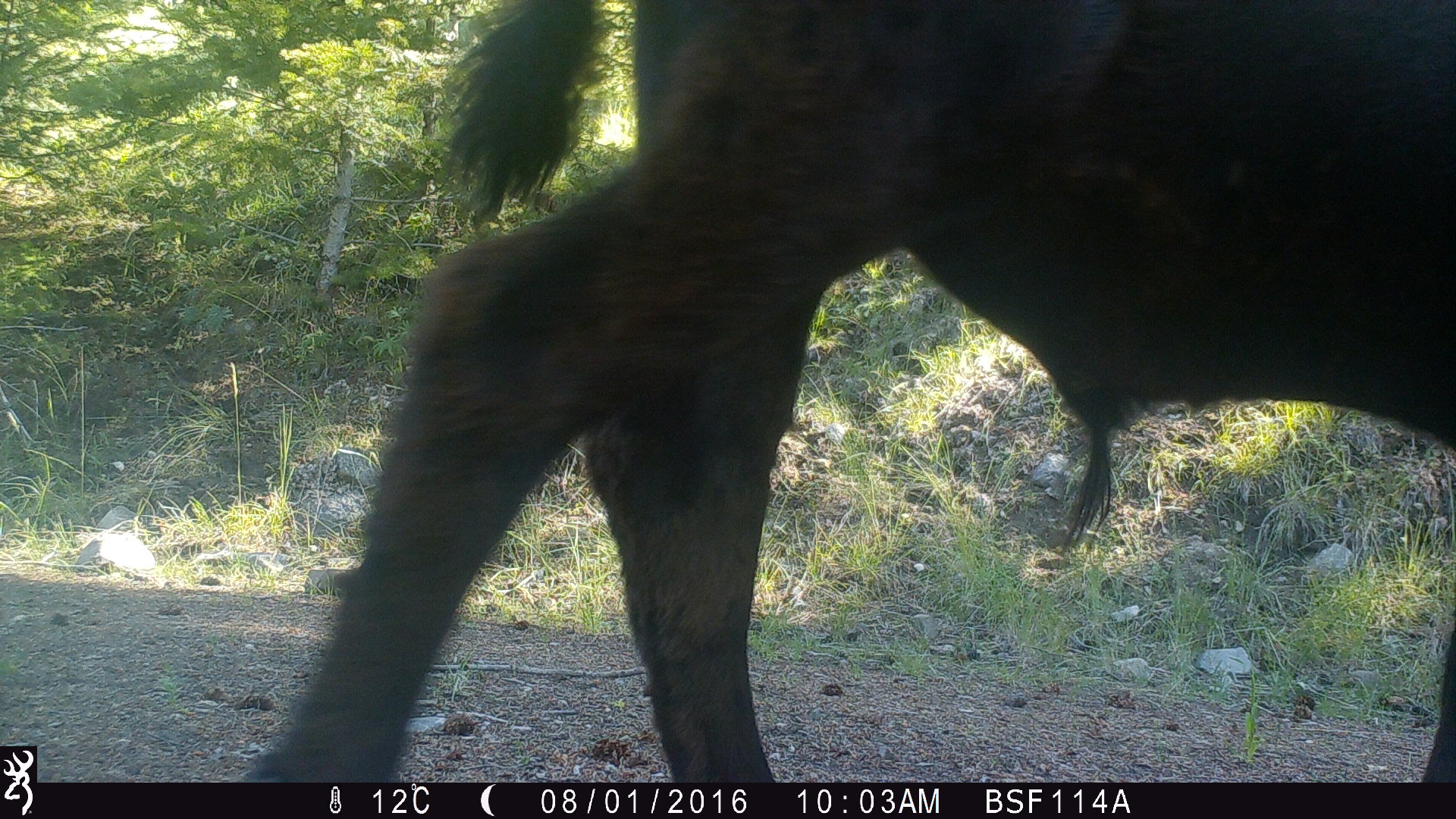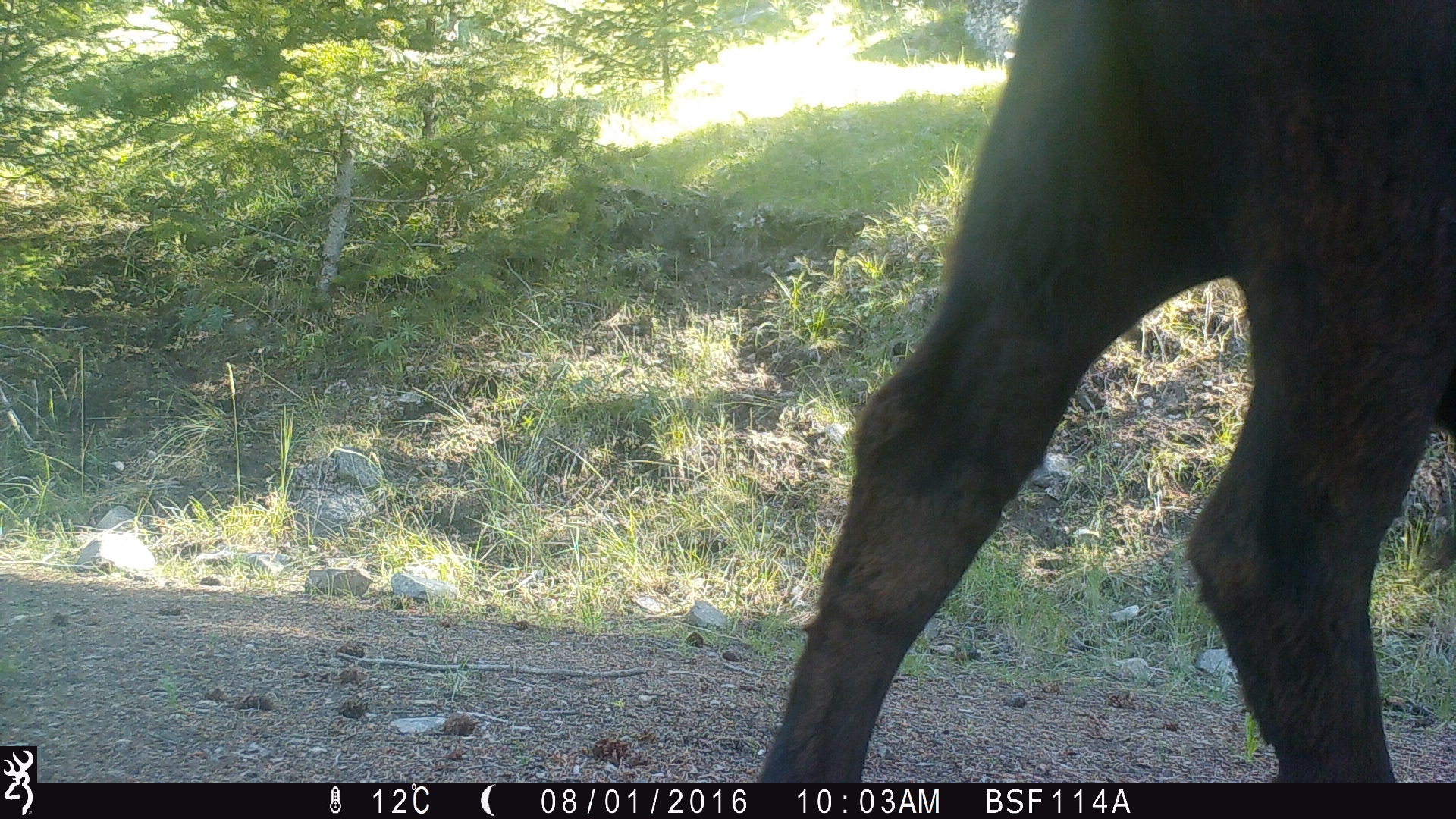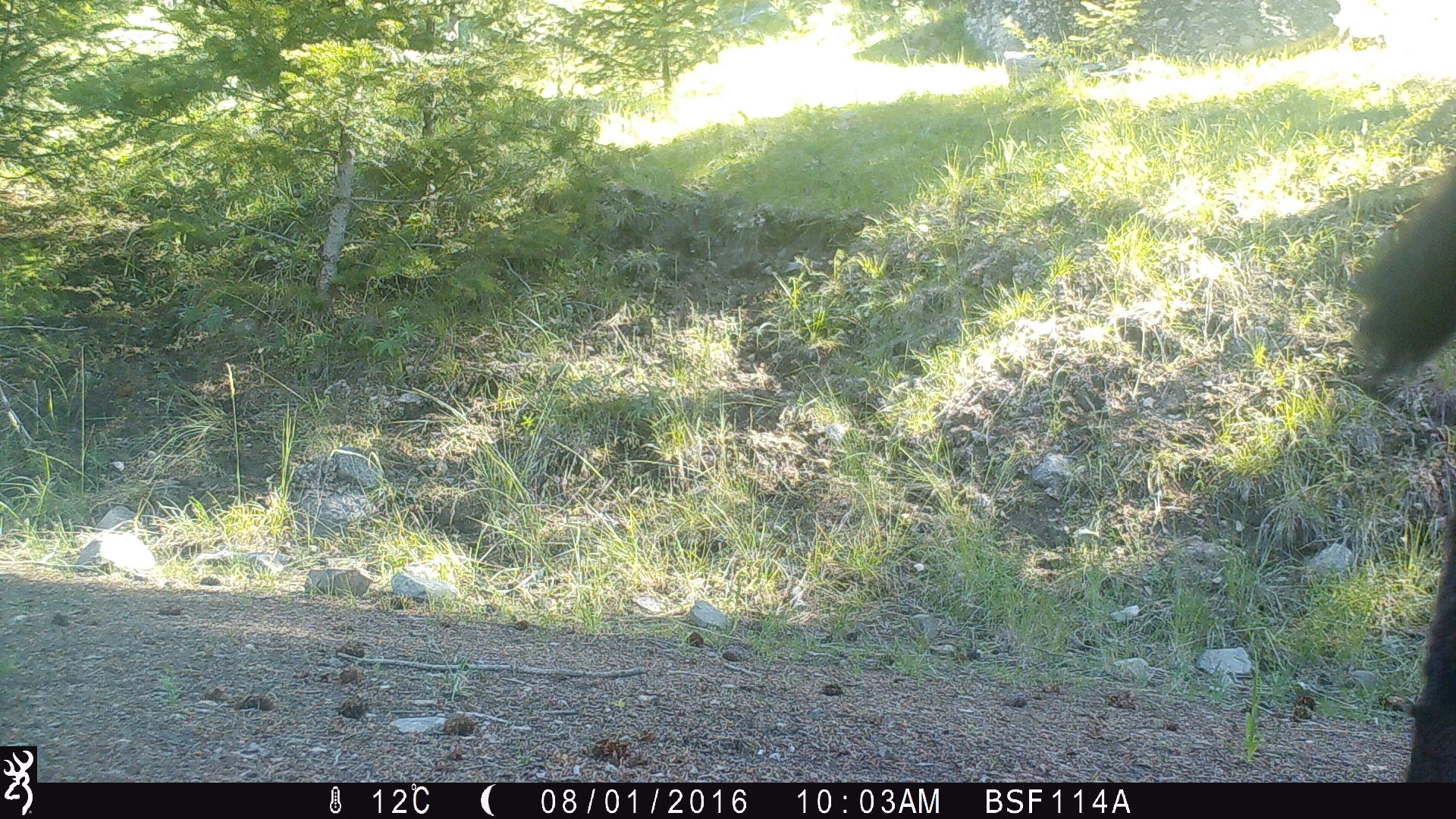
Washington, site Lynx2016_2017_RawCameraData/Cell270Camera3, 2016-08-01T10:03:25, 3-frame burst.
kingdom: Animalia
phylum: Chordata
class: Mammalia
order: Artiodactyla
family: Bovidae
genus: Bos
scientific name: Bos taurus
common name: domestic cattle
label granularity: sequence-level